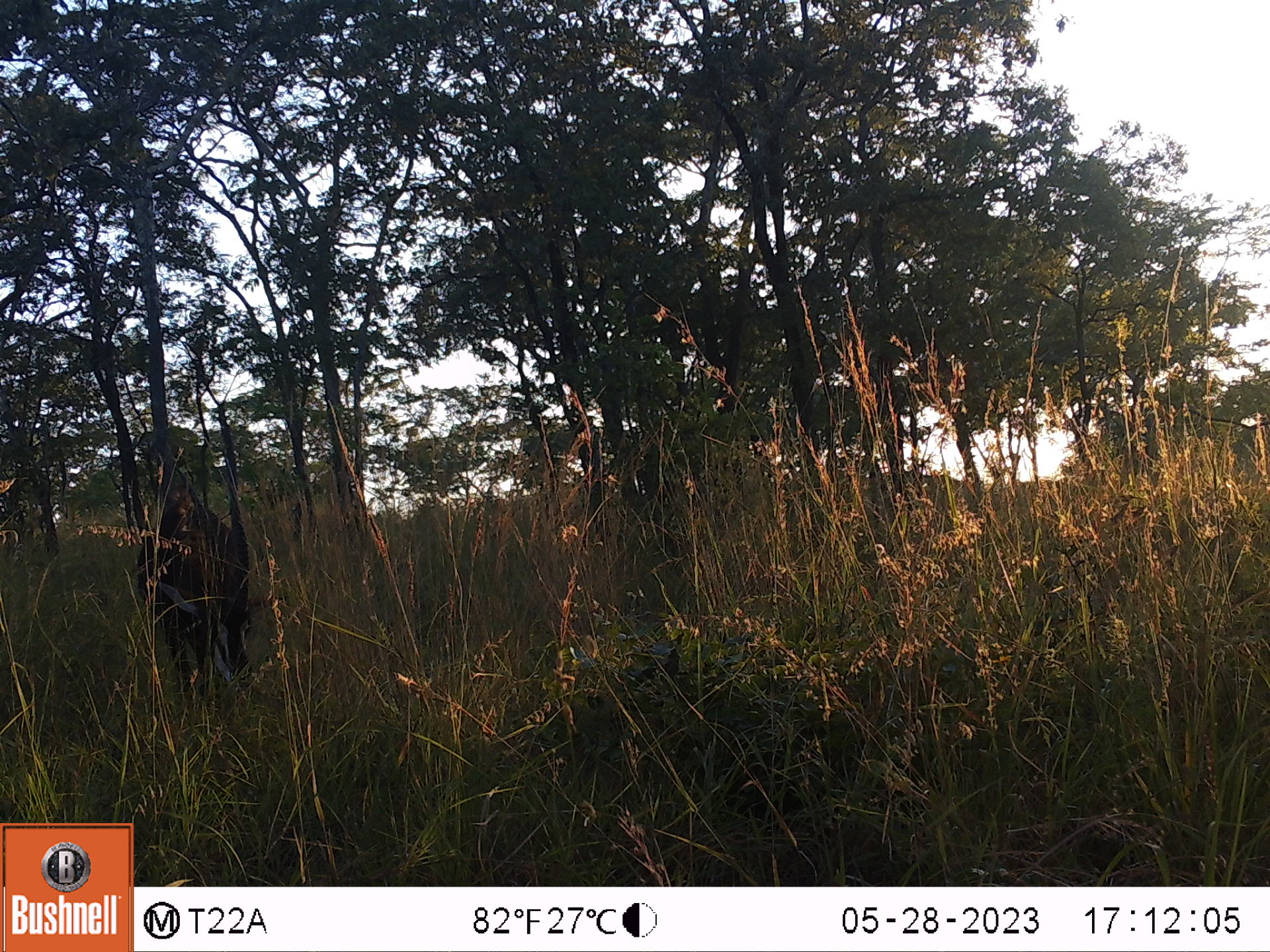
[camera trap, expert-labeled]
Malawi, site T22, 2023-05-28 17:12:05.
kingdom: Animalia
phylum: Chordata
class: Mammalia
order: Artiodactyla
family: Bovidae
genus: Hippotragus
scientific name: Hippotragus niger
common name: sable antelope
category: sable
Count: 1.